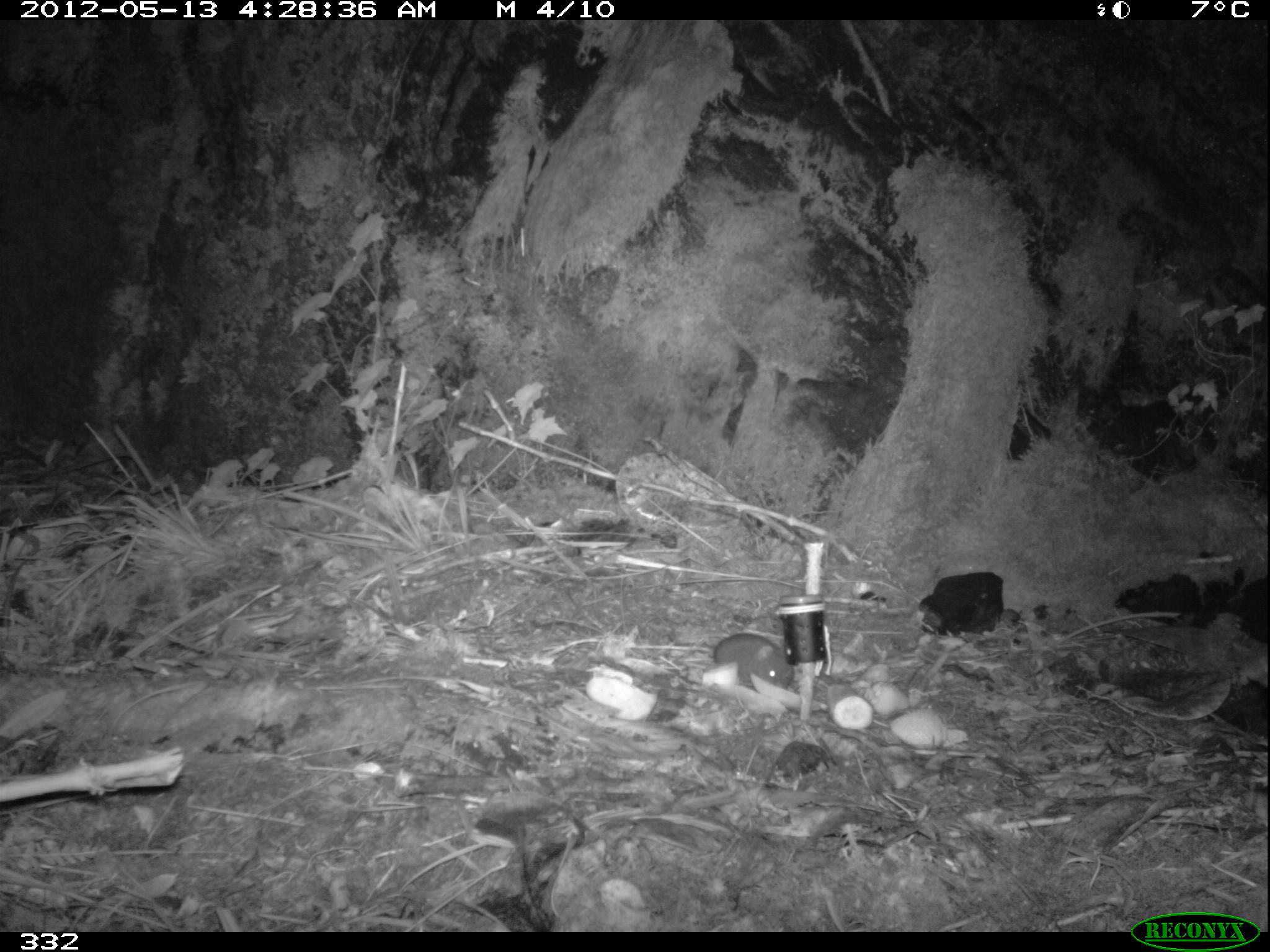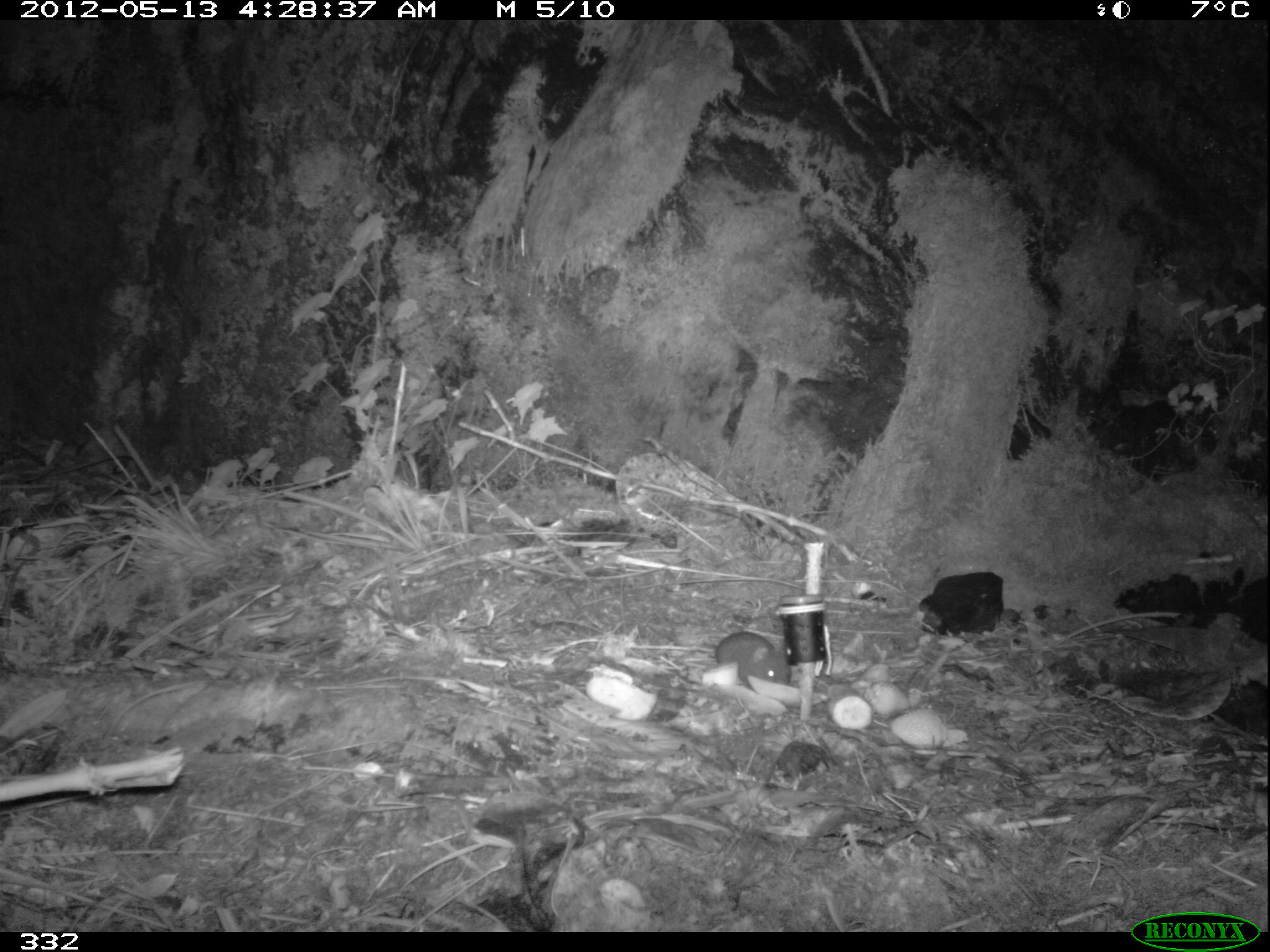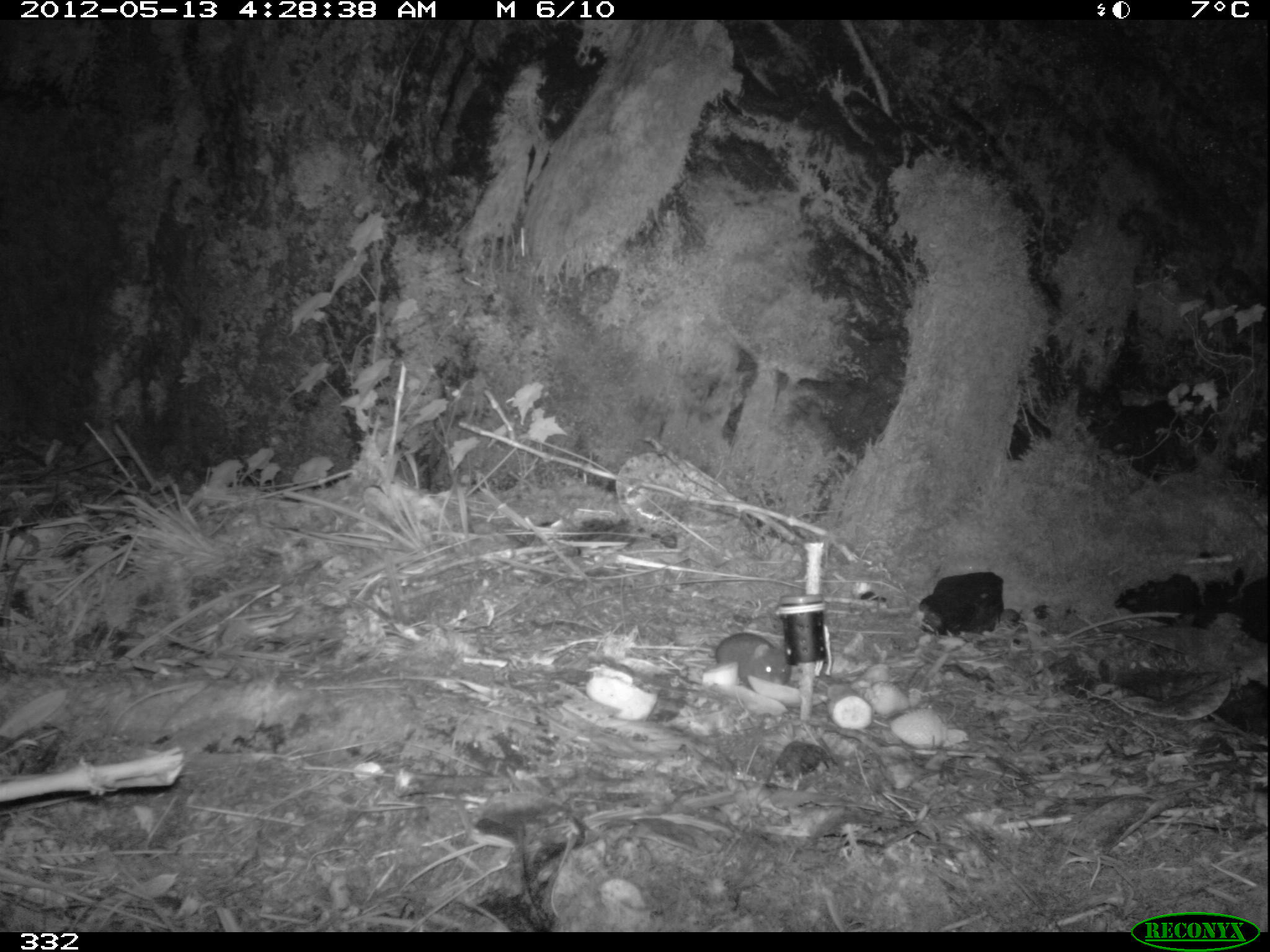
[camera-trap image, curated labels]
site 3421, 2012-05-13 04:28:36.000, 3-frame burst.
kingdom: Animalia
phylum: Chordata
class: Mammalia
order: Rodentia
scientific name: Rodentia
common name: rodents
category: unknown rodent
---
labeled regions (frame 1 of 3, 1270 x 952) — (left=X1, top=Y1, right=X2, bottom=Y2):
unknown rodent: (left=673, top=630, right=793, bottom=692)